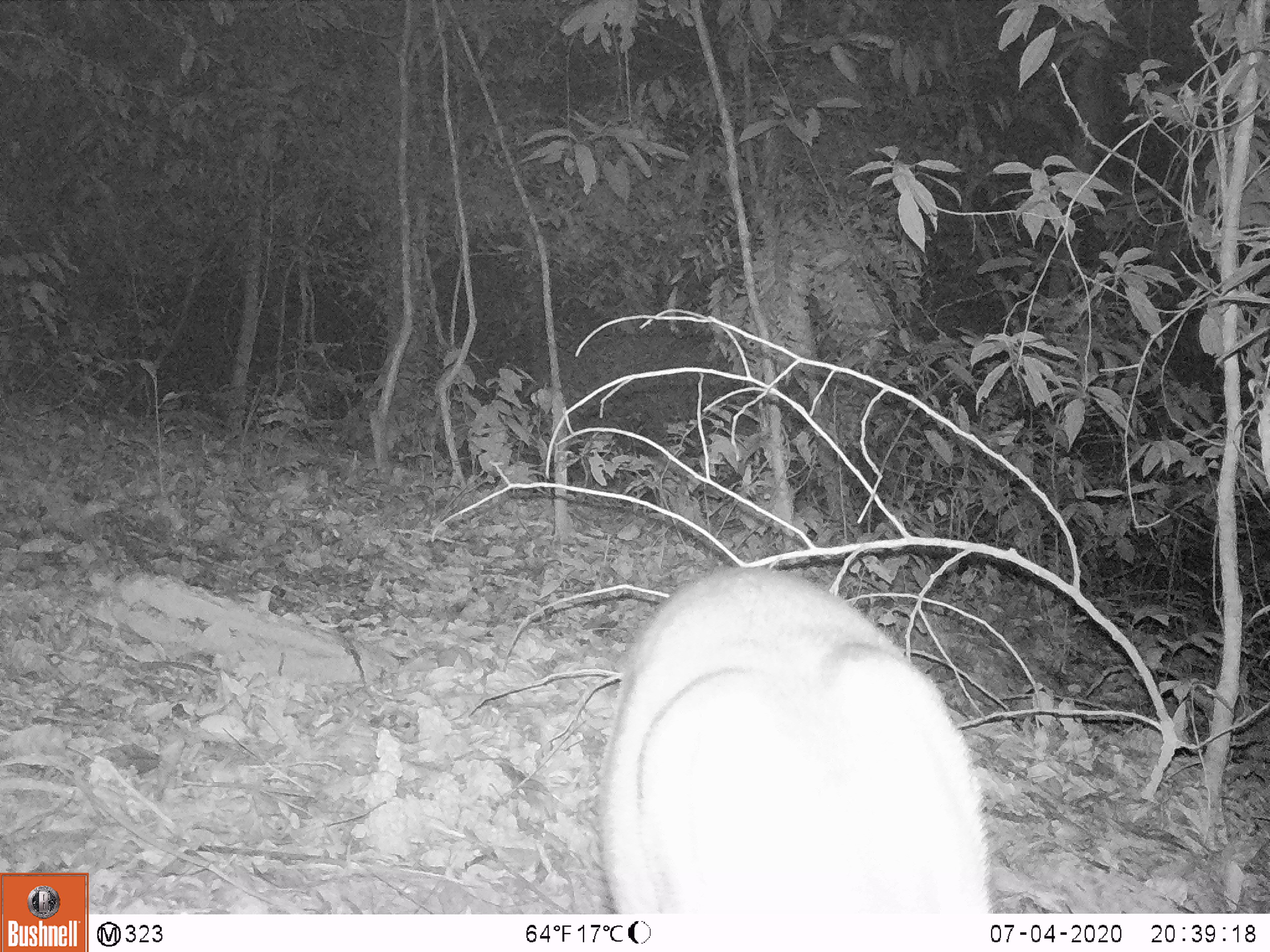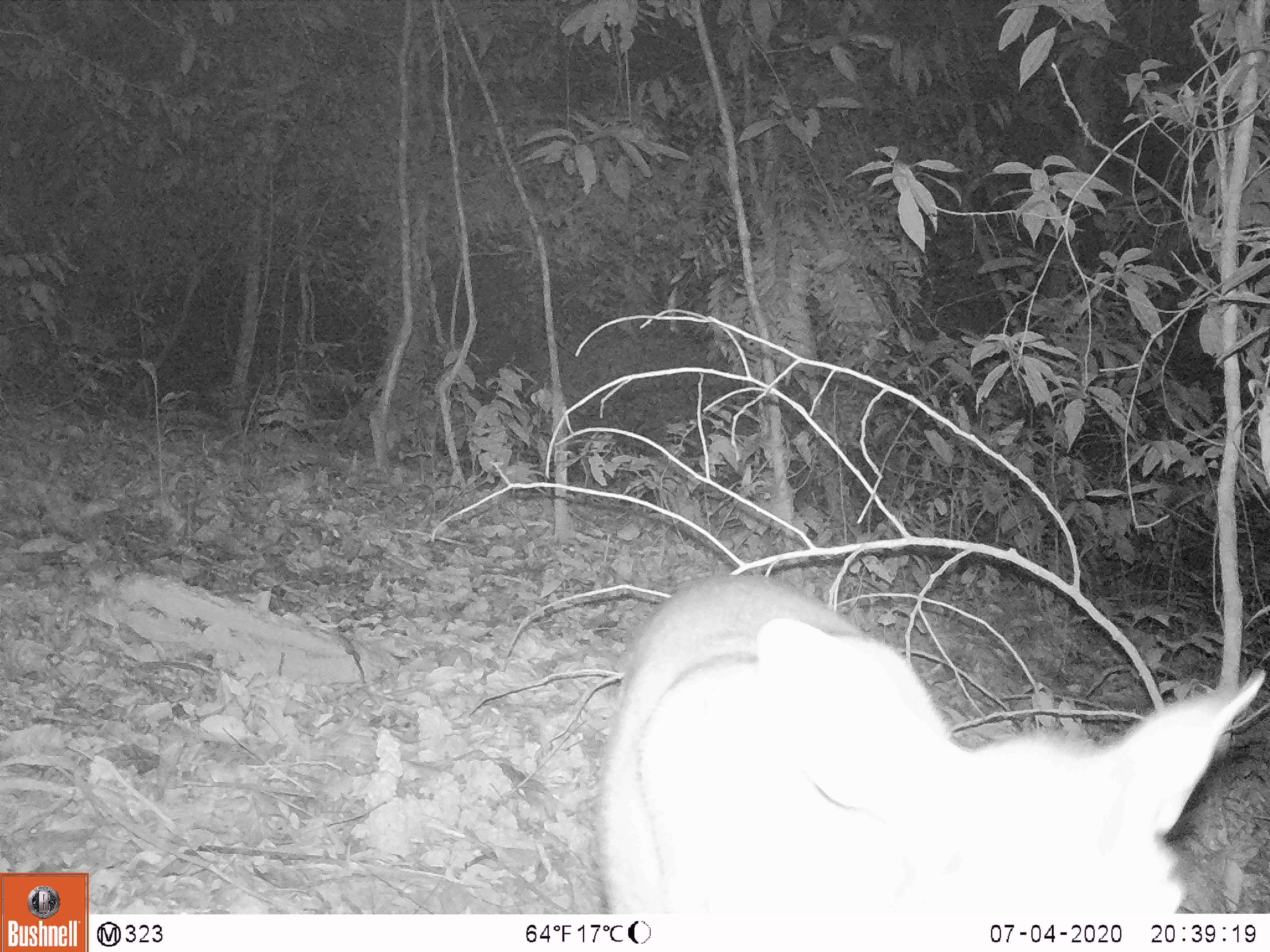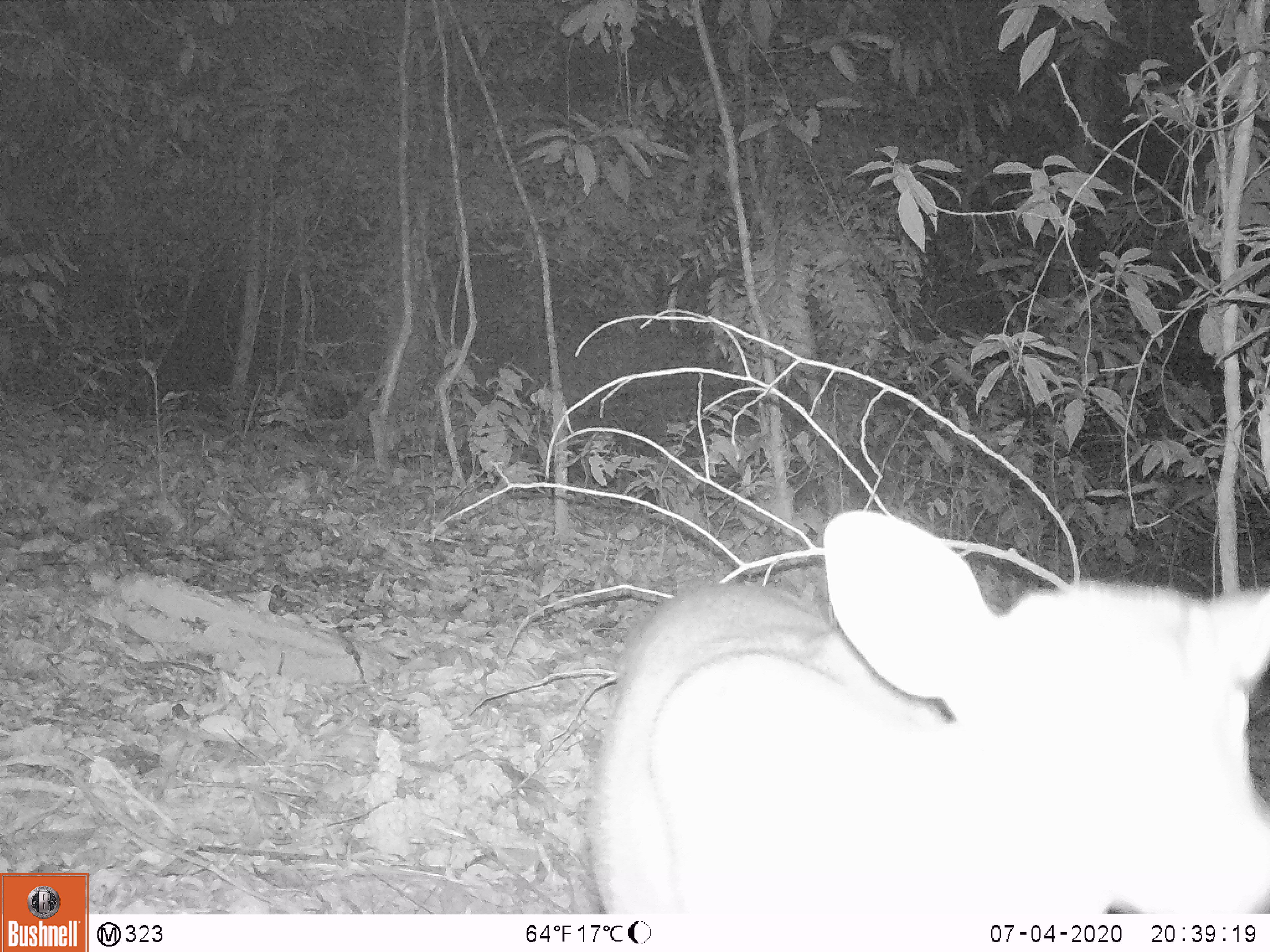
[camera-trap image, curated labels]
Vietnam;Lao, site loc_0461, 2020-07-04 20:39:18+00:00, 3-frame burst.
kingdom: Animalia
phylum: Chordata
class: Mammalia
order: Artiodactyla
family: Cervidae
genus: Muntiacus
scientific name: Muntiacus rooseveltorum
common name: roosevelt's muntjac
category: roosevelts muntjac group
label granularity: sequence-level